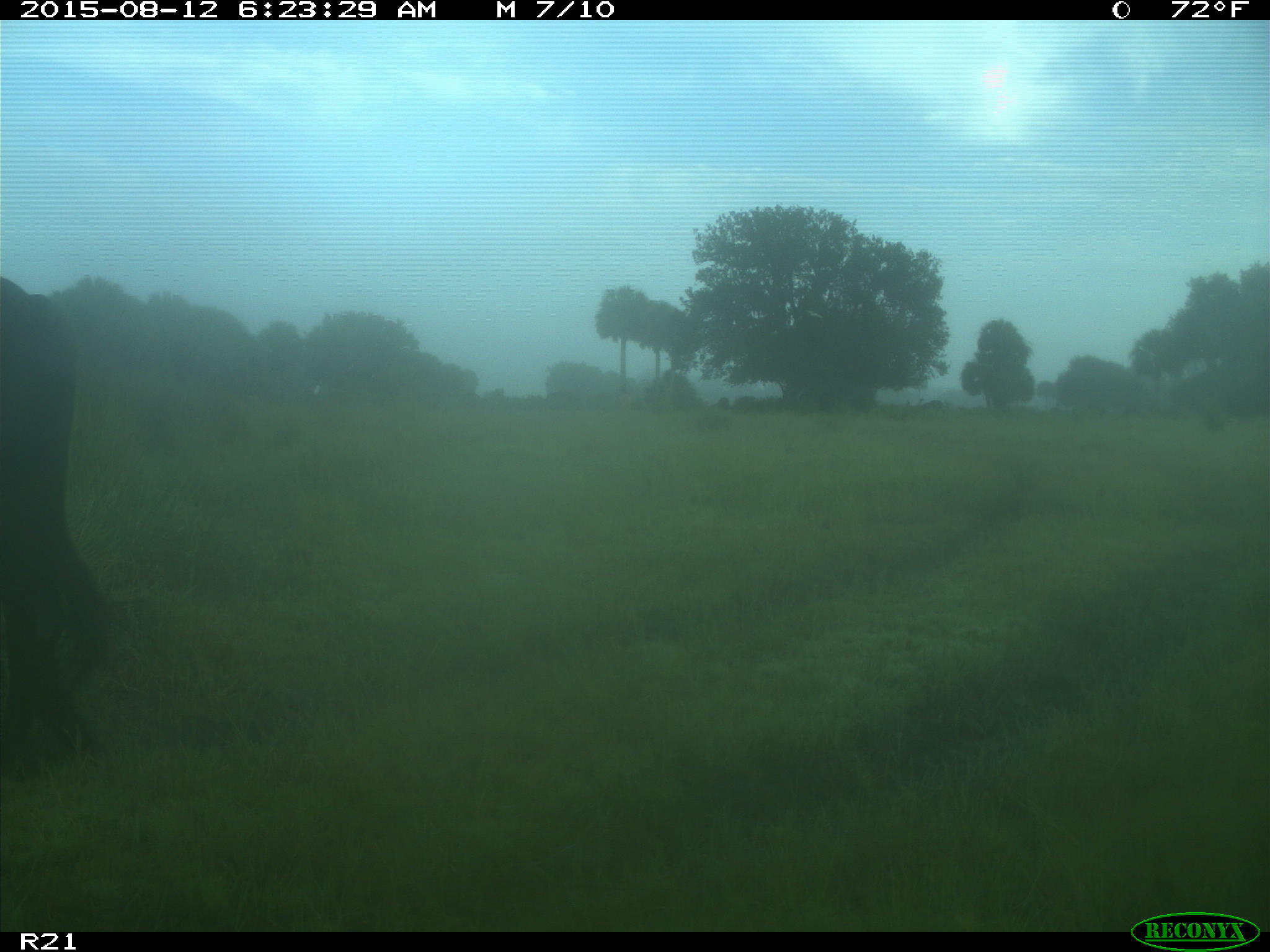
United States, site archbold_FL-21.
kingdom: Animalia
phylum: Chordata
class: Mammalia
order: Artiodactyla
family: Bovidae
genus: Bos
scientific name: Bos taurus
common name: domestic cow